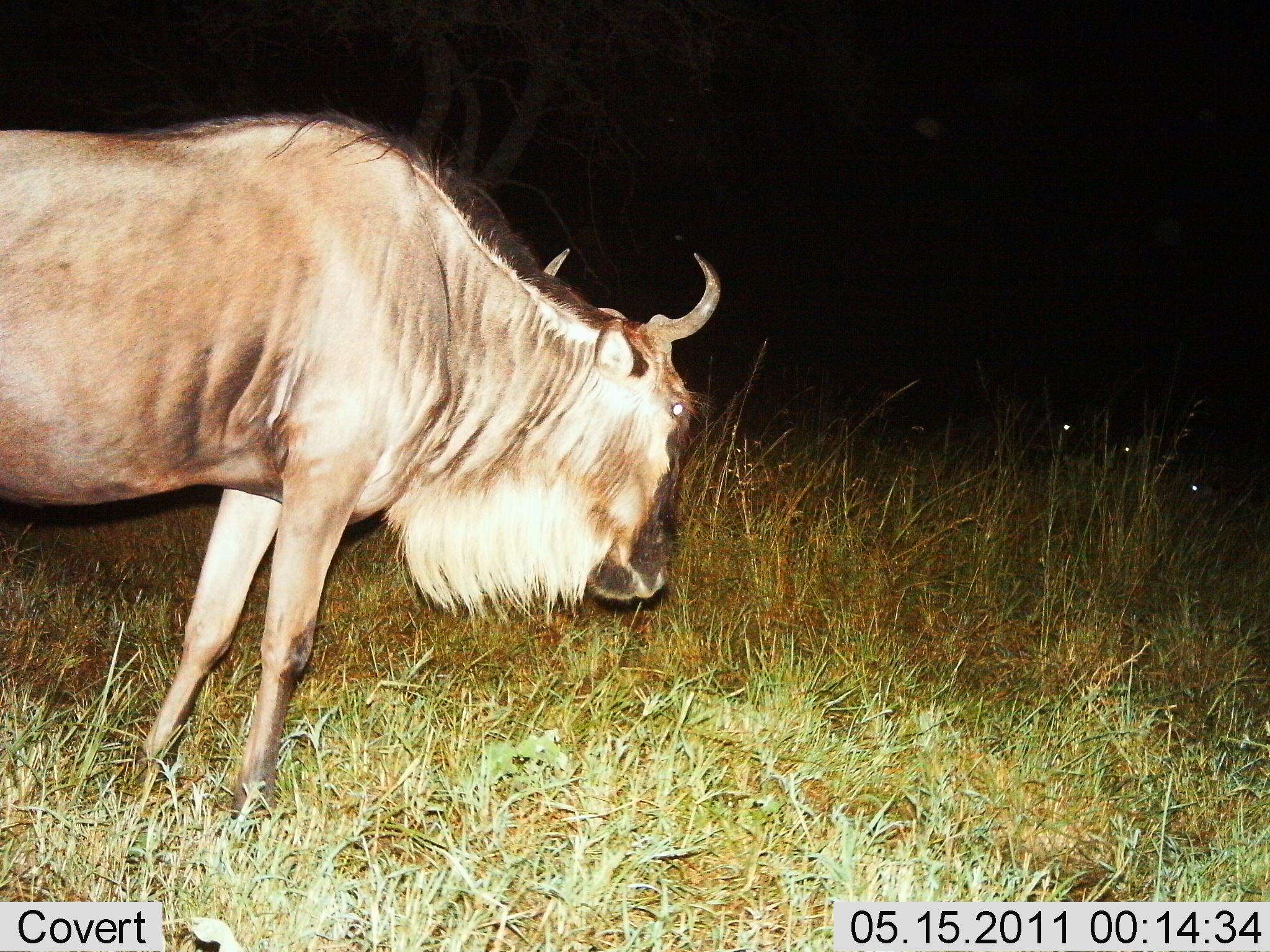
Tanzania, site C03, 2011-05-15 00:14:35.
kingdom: Animalia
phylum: Chordata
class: Mammalia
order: Artiodactyla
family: Bovidae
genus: Connochaetes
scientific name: Connochaetes taurinus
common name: blue wildebeest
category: wildebeest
Wildebeest (blue wildebeest) (Connochaetes taurinus), count 1. Behavior (volunteer vote fractions): standing 82%, resting 0%, moving 18%, interacting 0%. Young present (vote fraction): 0%. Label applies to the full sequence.